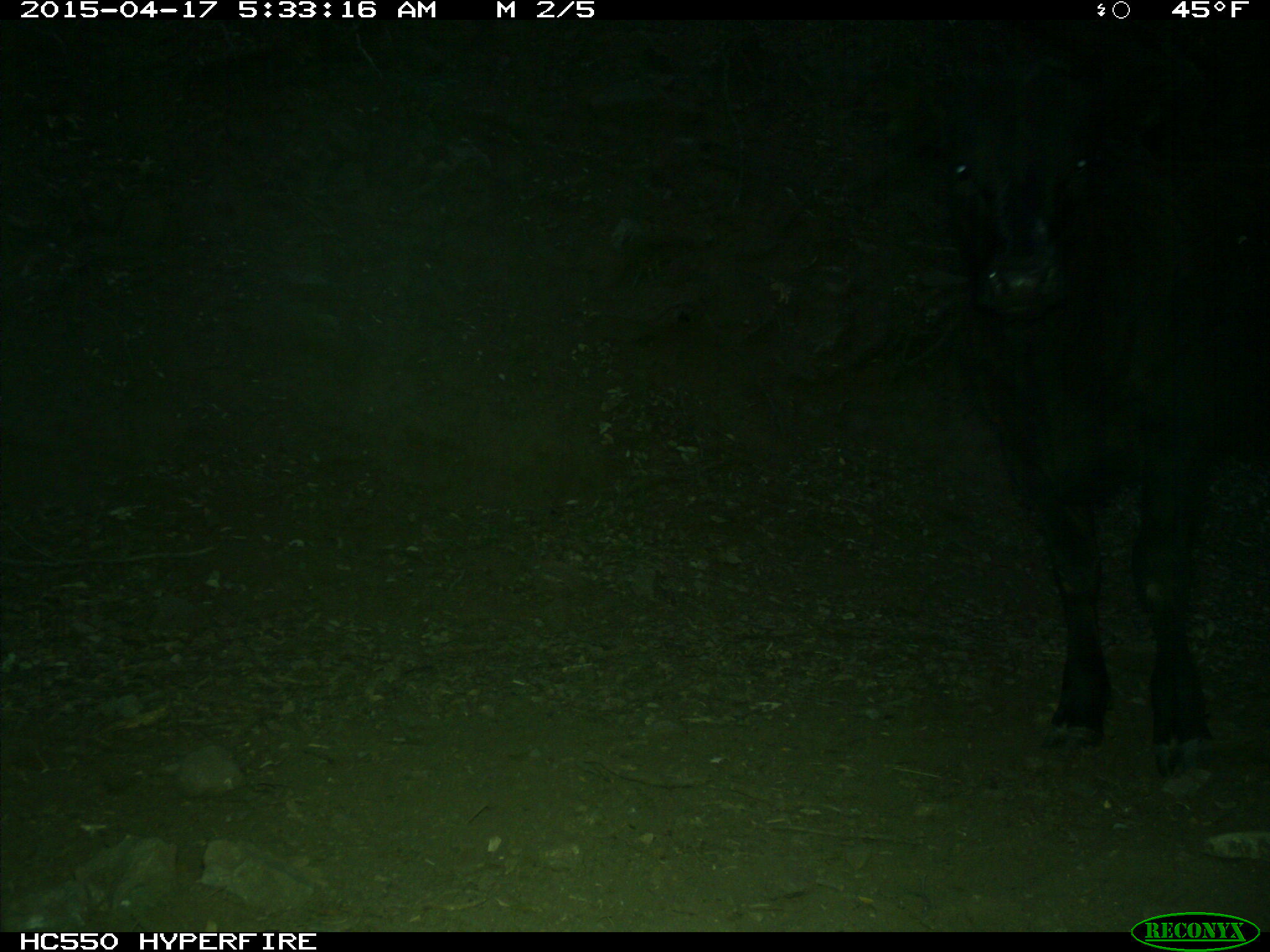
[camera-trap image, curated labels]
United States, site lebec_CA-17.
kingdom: Animalia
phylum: Chordata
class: Mammalia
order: Artiodactyla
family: Bovidae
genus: Bos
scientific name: Bos taurus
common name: domestic cow